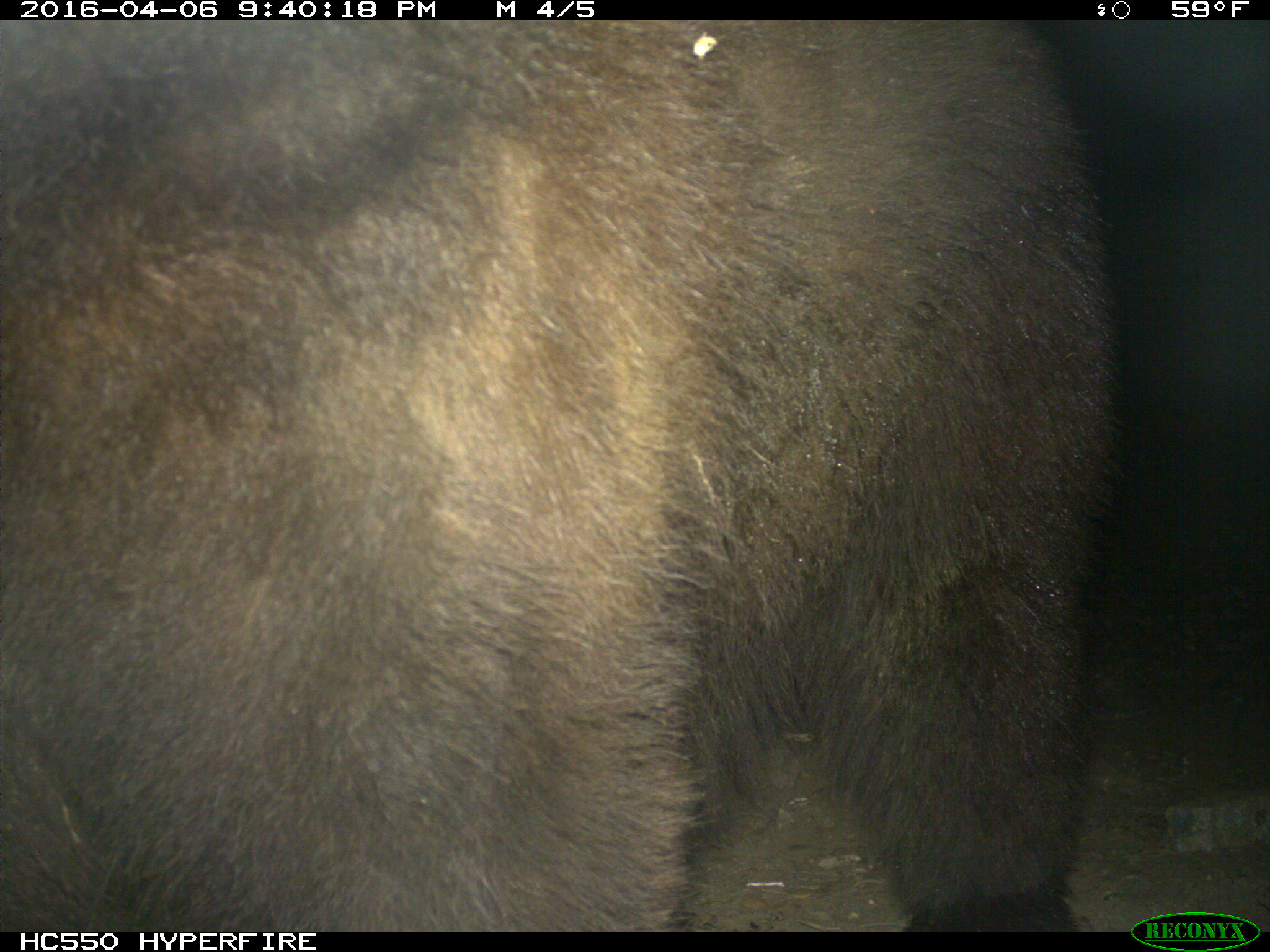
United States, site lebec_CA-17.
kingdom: Animalia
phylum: Chordata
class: Mammalia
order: Carnivora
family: Ursidae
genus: Ursus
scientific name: Ursus americanus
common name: american black bear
Ursus americanus (american black bear).